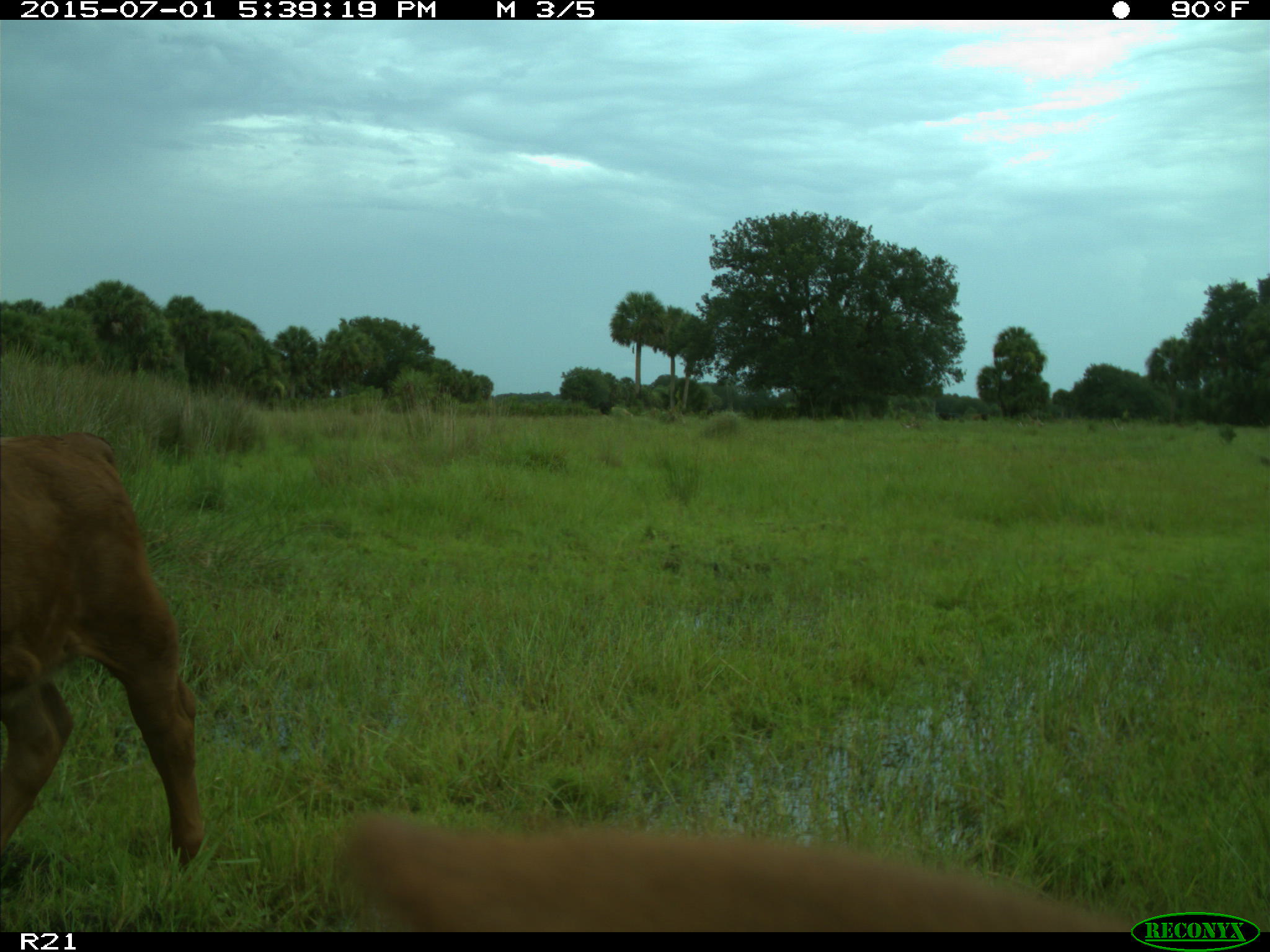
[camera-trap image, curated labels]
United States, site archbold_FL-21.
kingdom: Animalia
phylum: Chordata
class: Mammalia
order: Artiodactyla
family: Bovidae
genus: Bos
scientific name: Bos taurus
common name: domestic cow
Bos taurus (domestic cow).